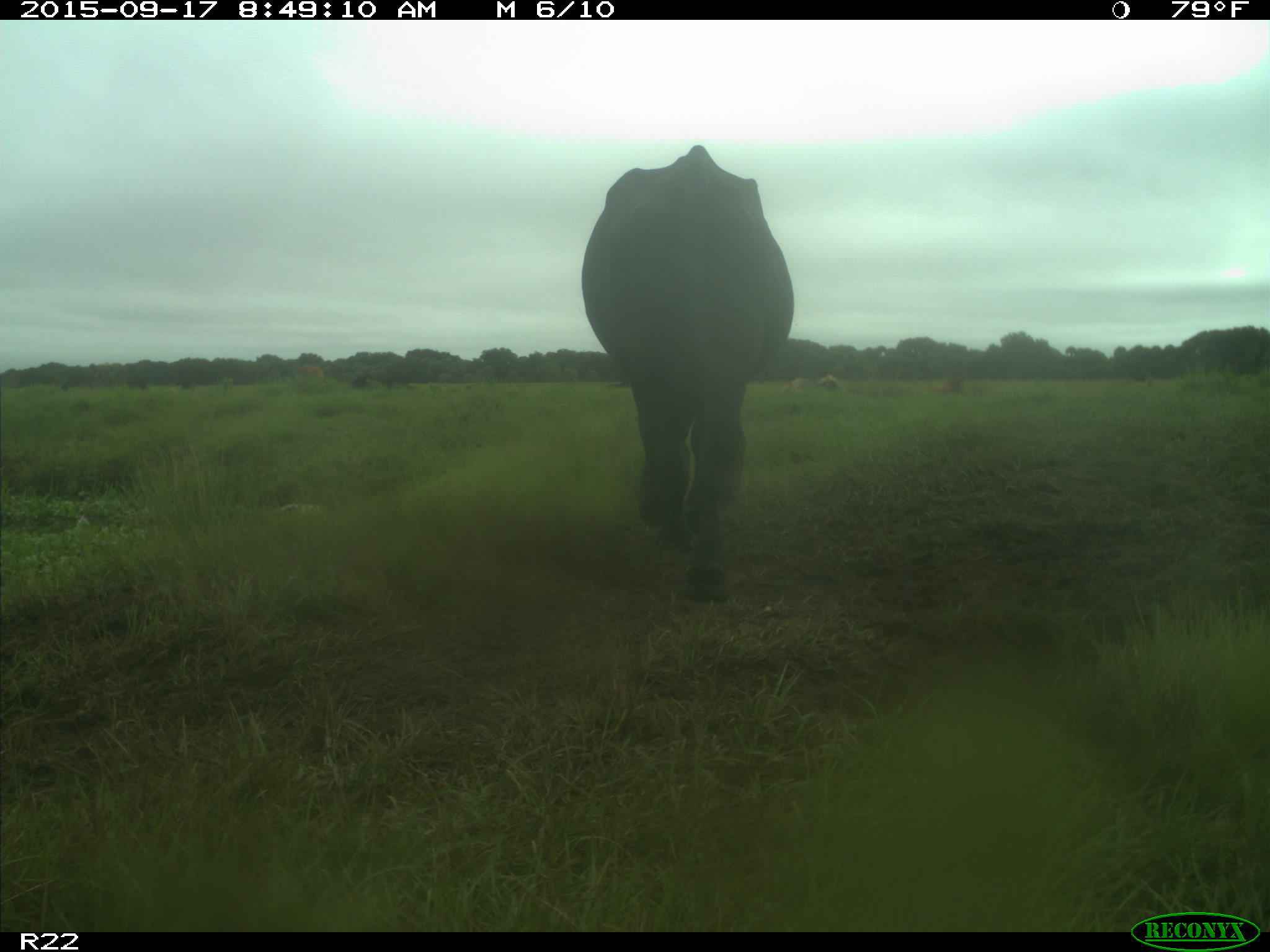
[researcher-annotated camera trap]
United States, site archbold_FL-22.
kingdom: Animalia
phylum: Chordata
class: Mammalia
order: Artiodactyla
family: Bovidae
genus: Bos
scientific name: Bos taurus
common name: domestic cow